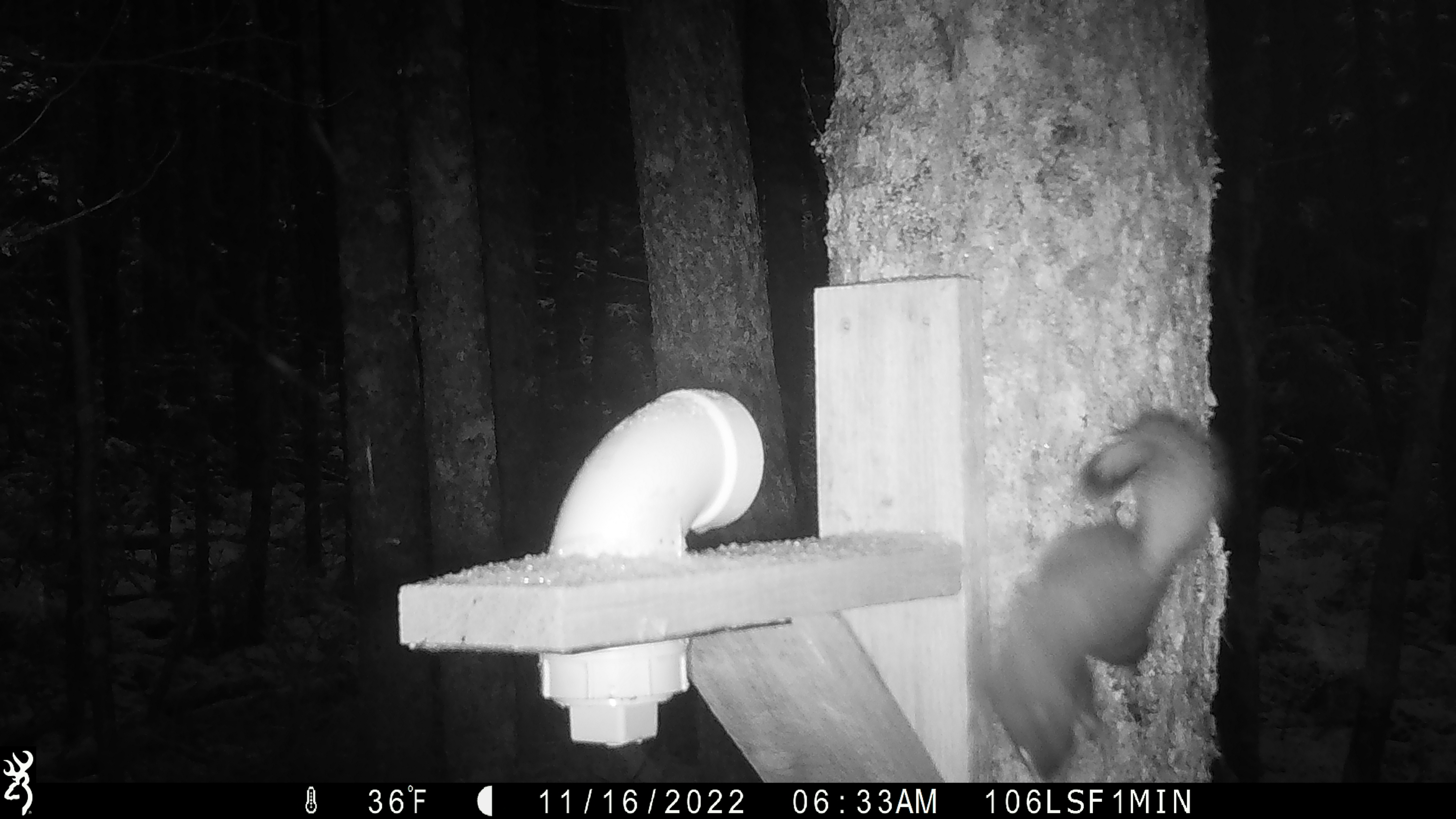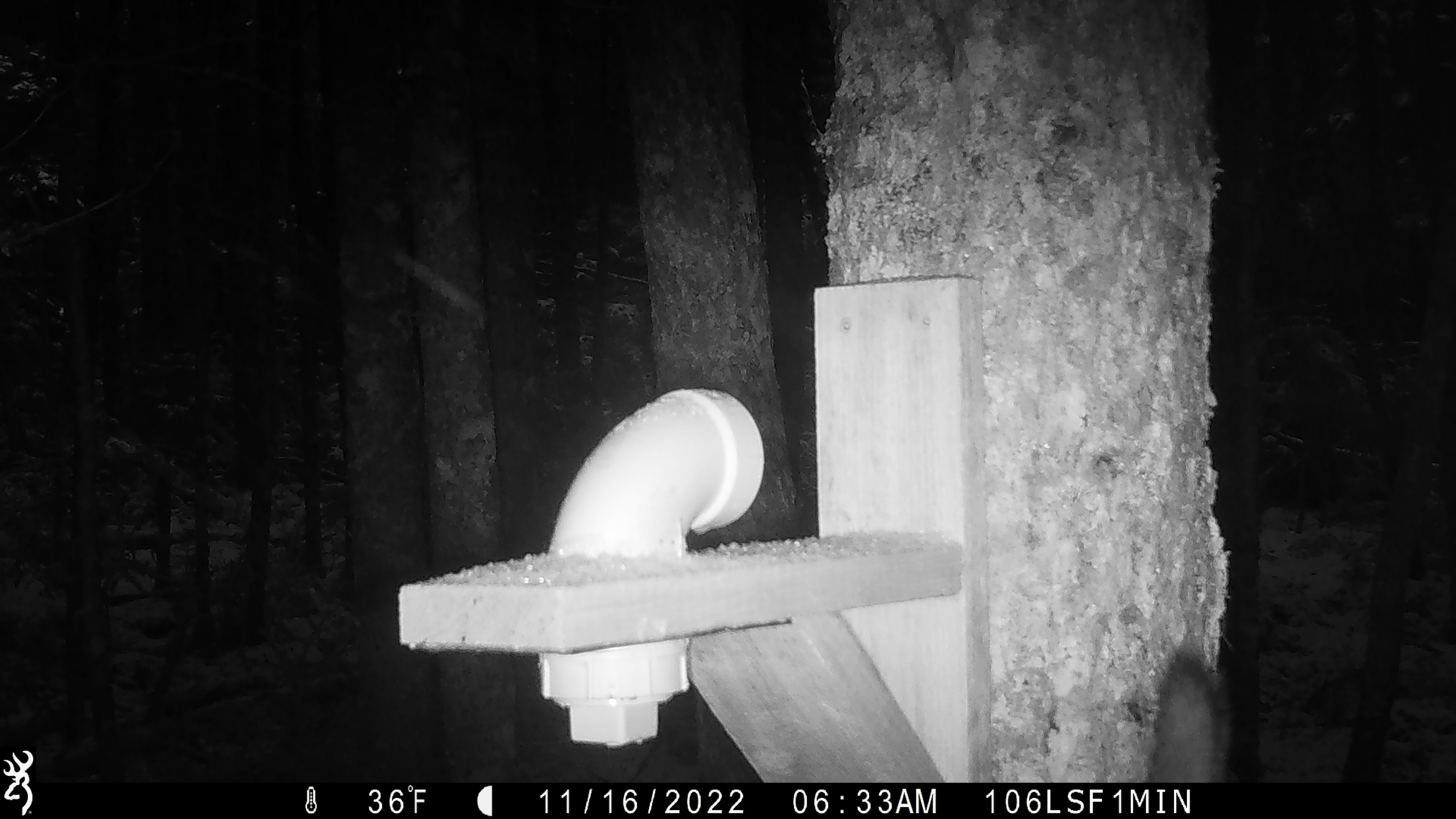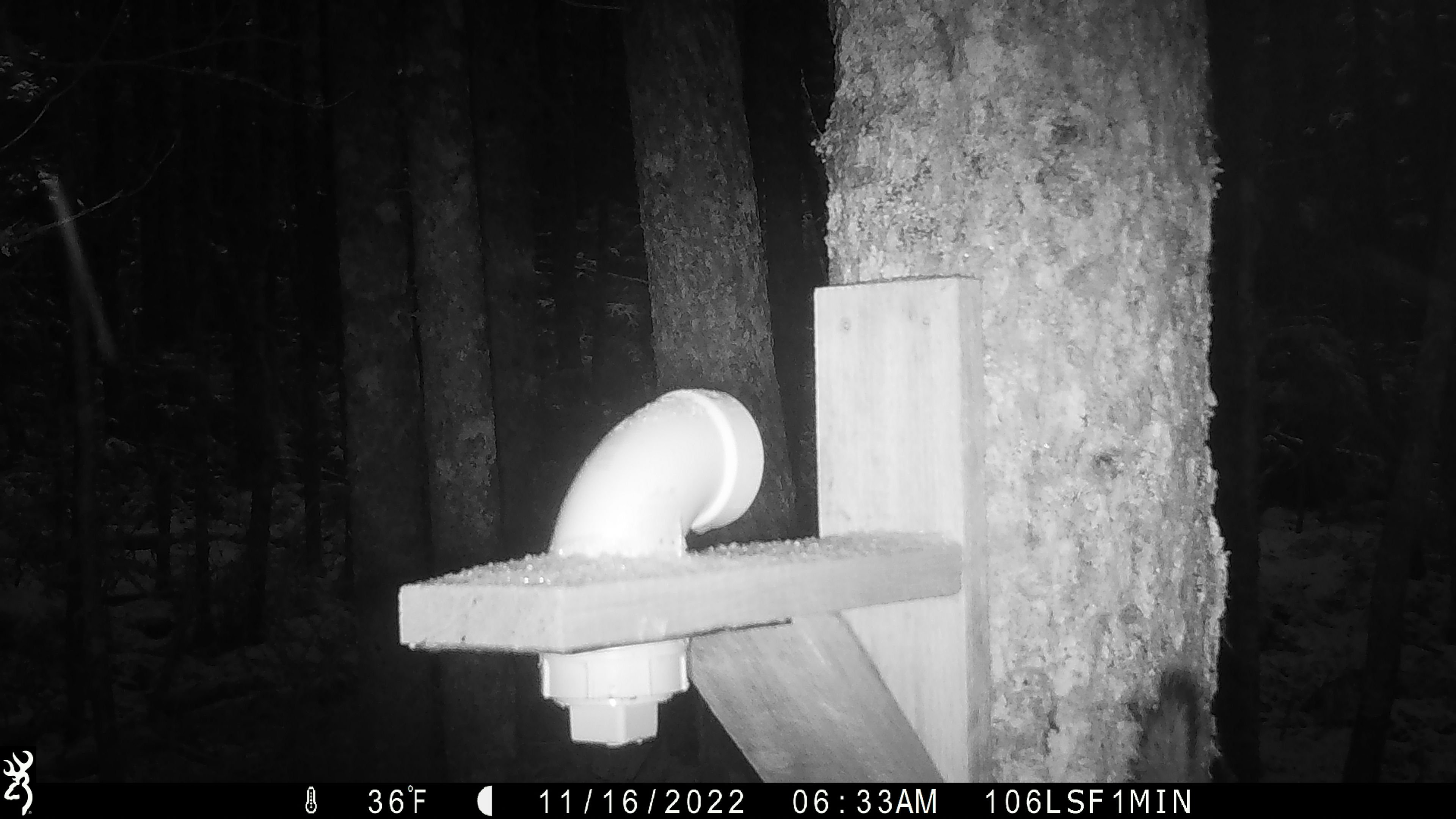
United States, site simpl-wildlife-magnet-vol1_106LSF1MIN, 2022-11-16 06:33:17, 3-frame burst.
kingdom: Animalia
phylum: Chordata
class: Mammalia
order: Rodentia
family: Sciuridae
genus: Tamiasciurus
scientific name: Tamiasciurus hudsonicus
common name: red squirrel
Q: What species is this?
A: Red squirrel (Tamiasciurus hudsonicus).